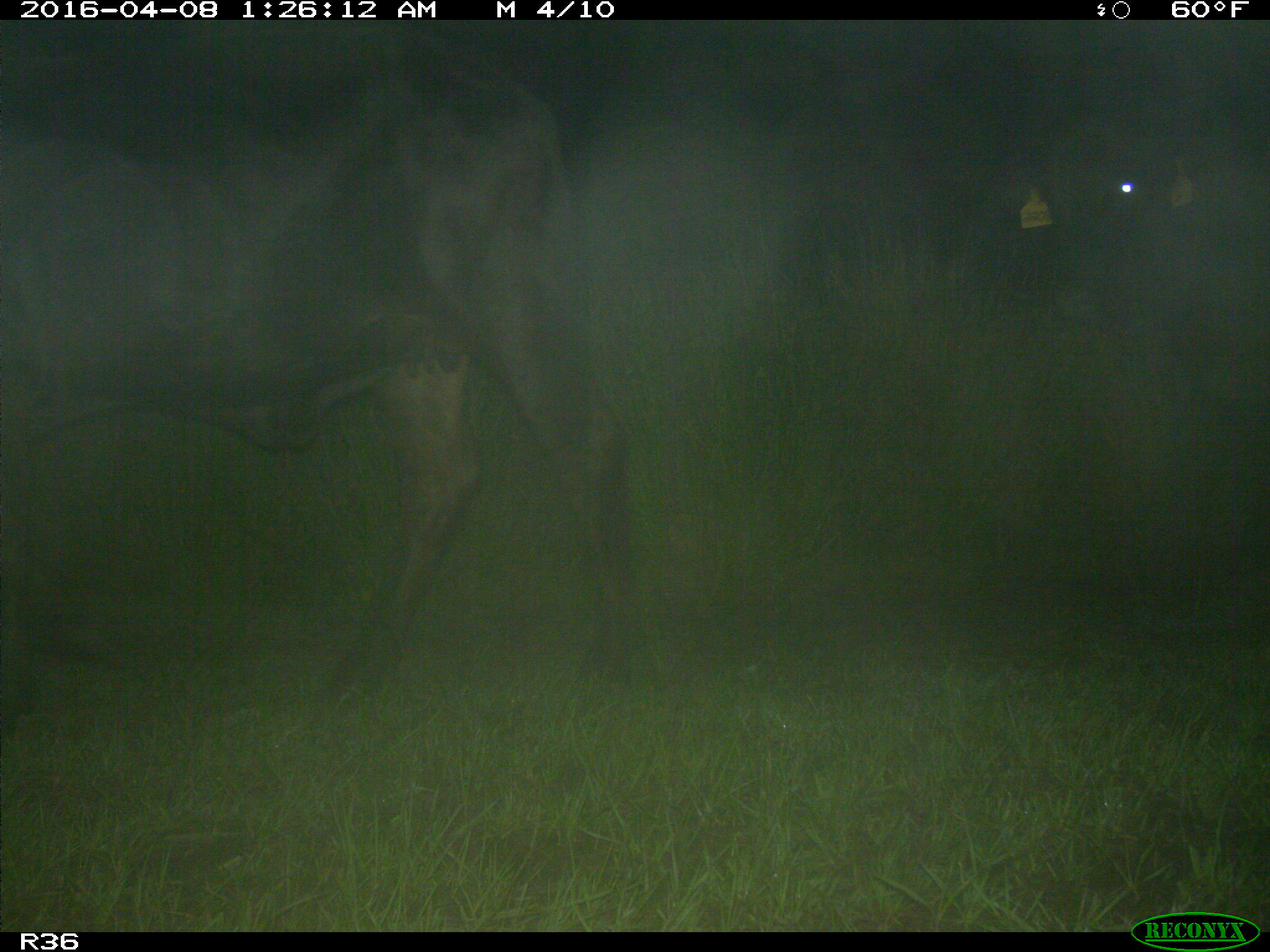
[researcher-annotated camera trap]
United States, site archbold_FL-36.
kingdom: Animalia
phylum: Chordata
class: Mammalia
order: Artiodactyla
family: Bovidae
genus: Bos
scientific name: Bos taurus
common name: domestic cow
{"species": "Bos taurus (domestic cow)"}